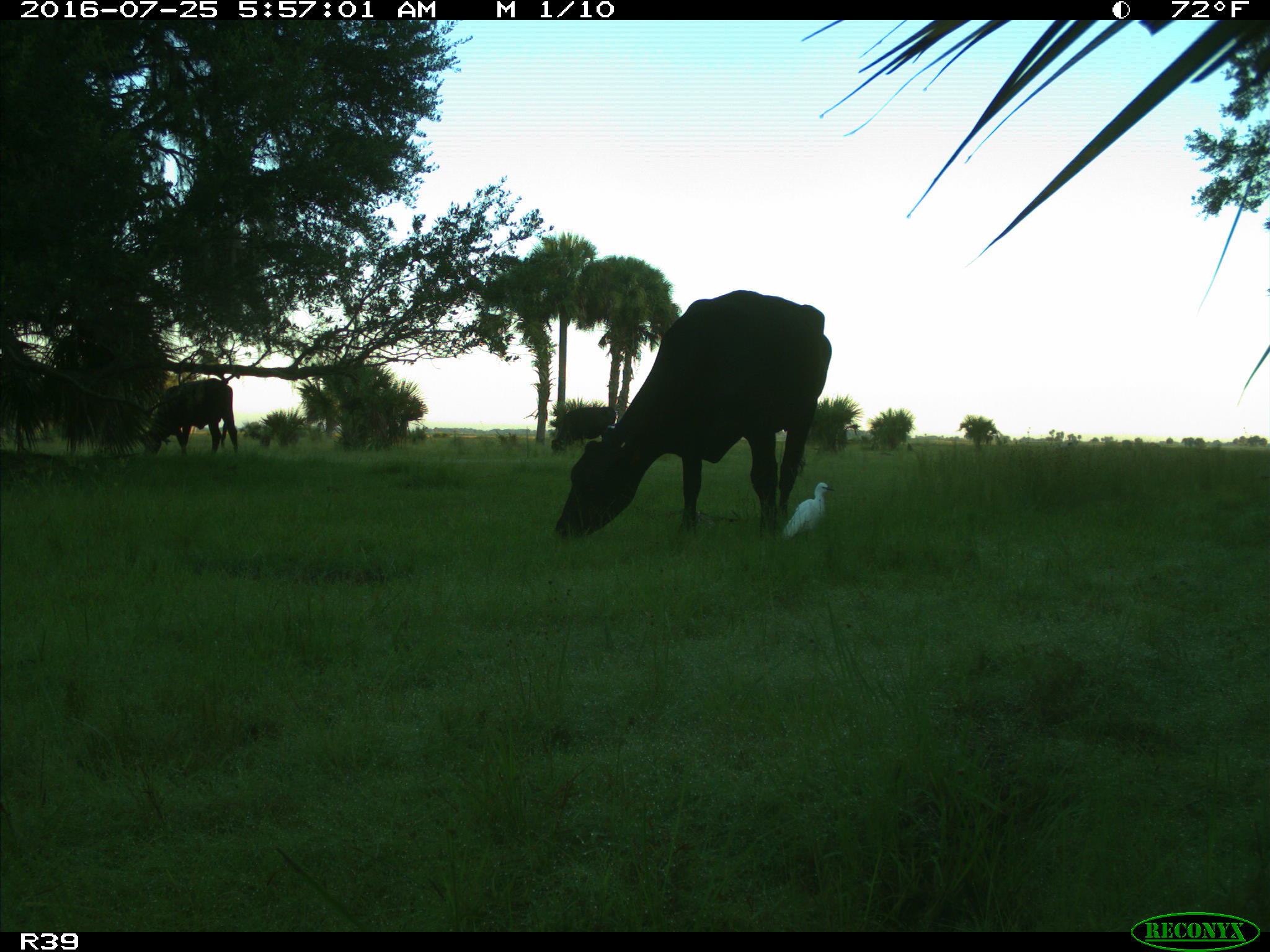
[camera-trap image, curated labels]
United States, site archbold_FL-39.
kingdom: Animalia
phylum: Chordata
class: Mammalia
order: Artiodactyla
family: Bovidae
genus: Bos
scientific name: Bos taurus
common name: domestic cow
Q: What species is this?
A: Bos taurus (domestic cow).